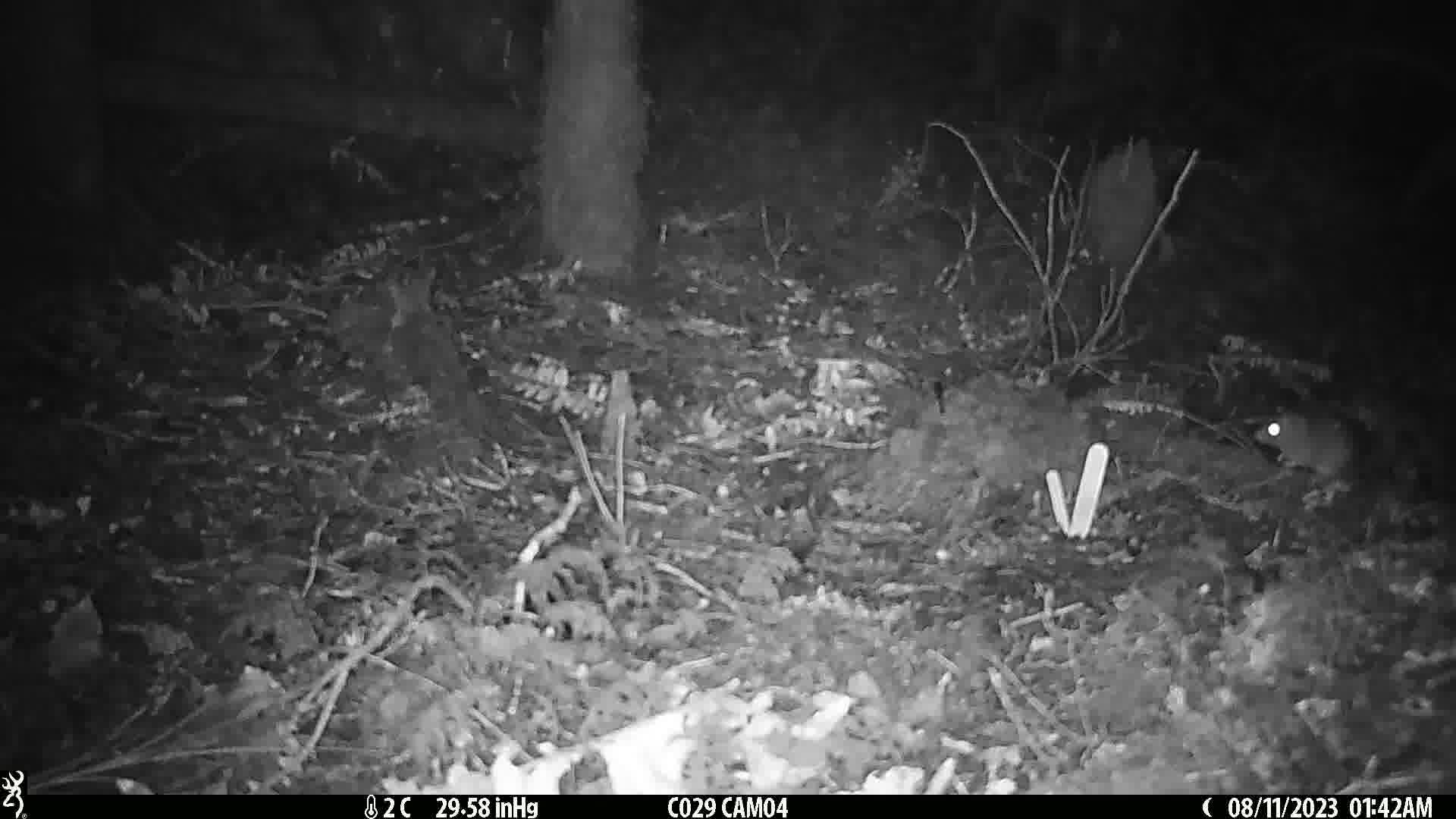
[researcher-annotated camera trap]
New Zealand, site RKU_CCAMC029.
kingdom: Animalia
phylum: Chordata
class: Mammalia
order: Rodentia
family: Muridae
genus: Rattus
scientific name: Rattus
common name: rat